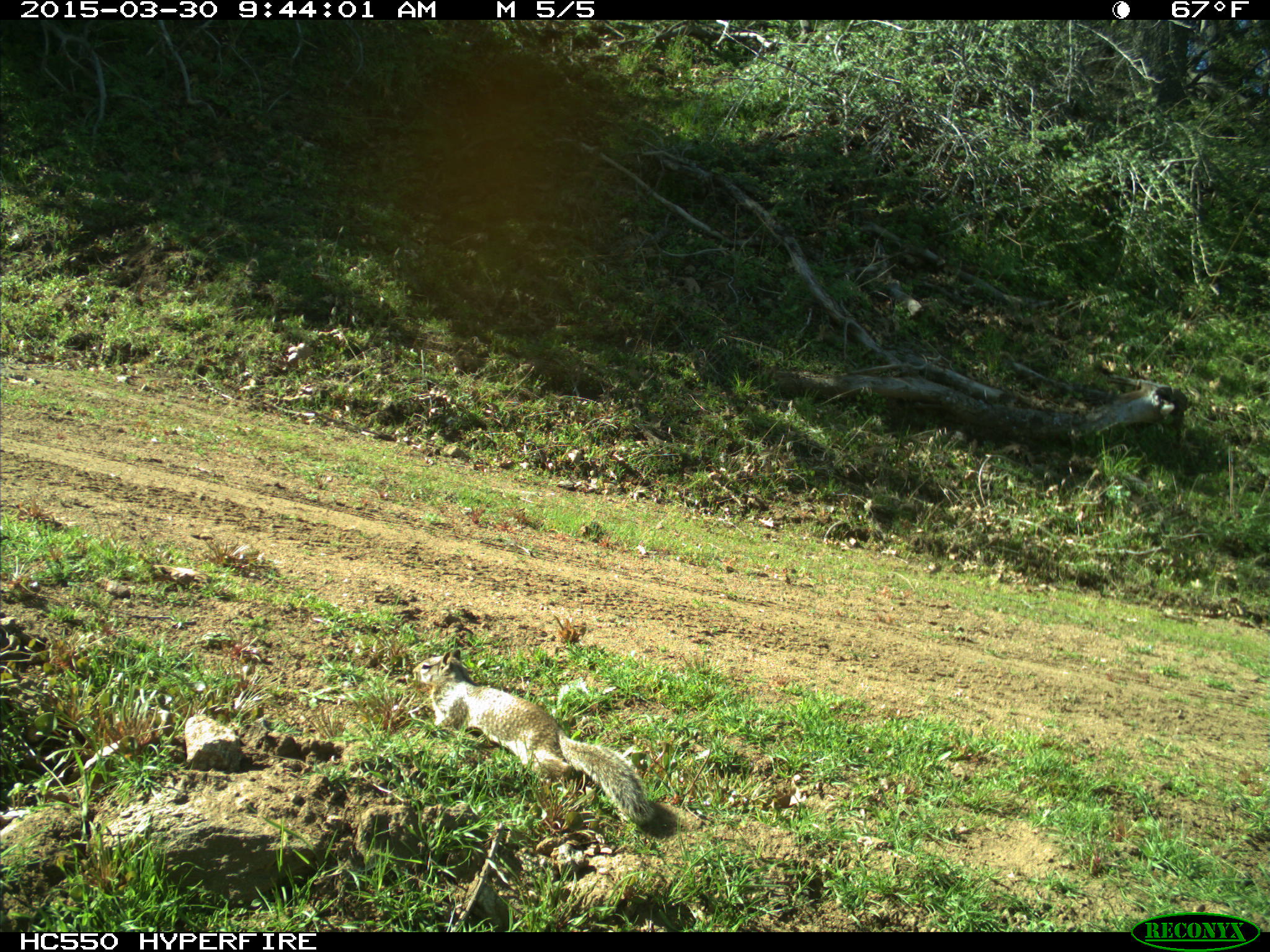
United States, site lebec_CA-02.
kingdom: Animalia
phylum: Chordata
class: Mammalia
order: Rodentia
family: Sciuridae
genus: Otospermophilus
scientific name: Otospermophilus beecheyi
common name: california ground squirrel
Otospermophilus beecheyi (california ground squirrel).